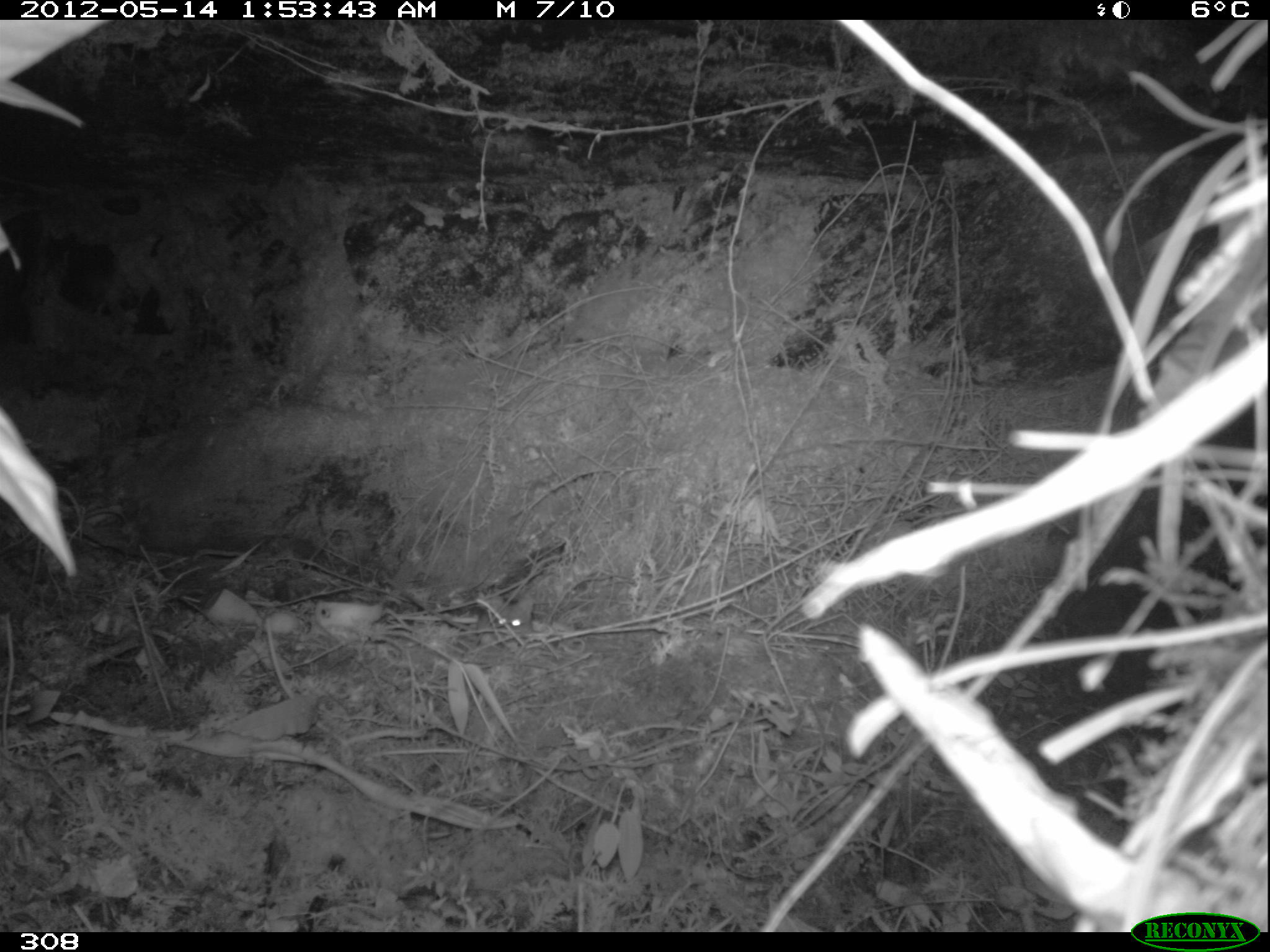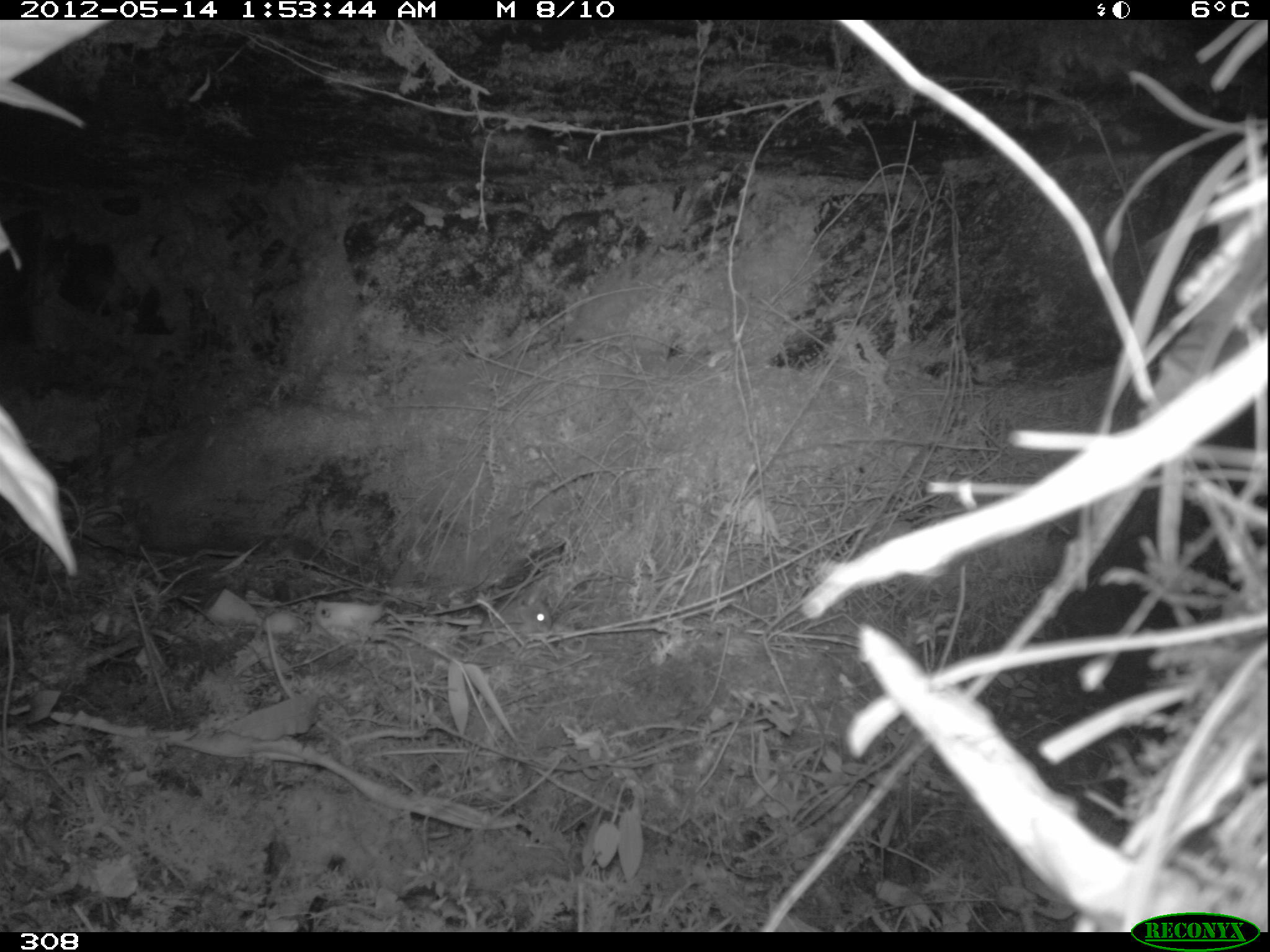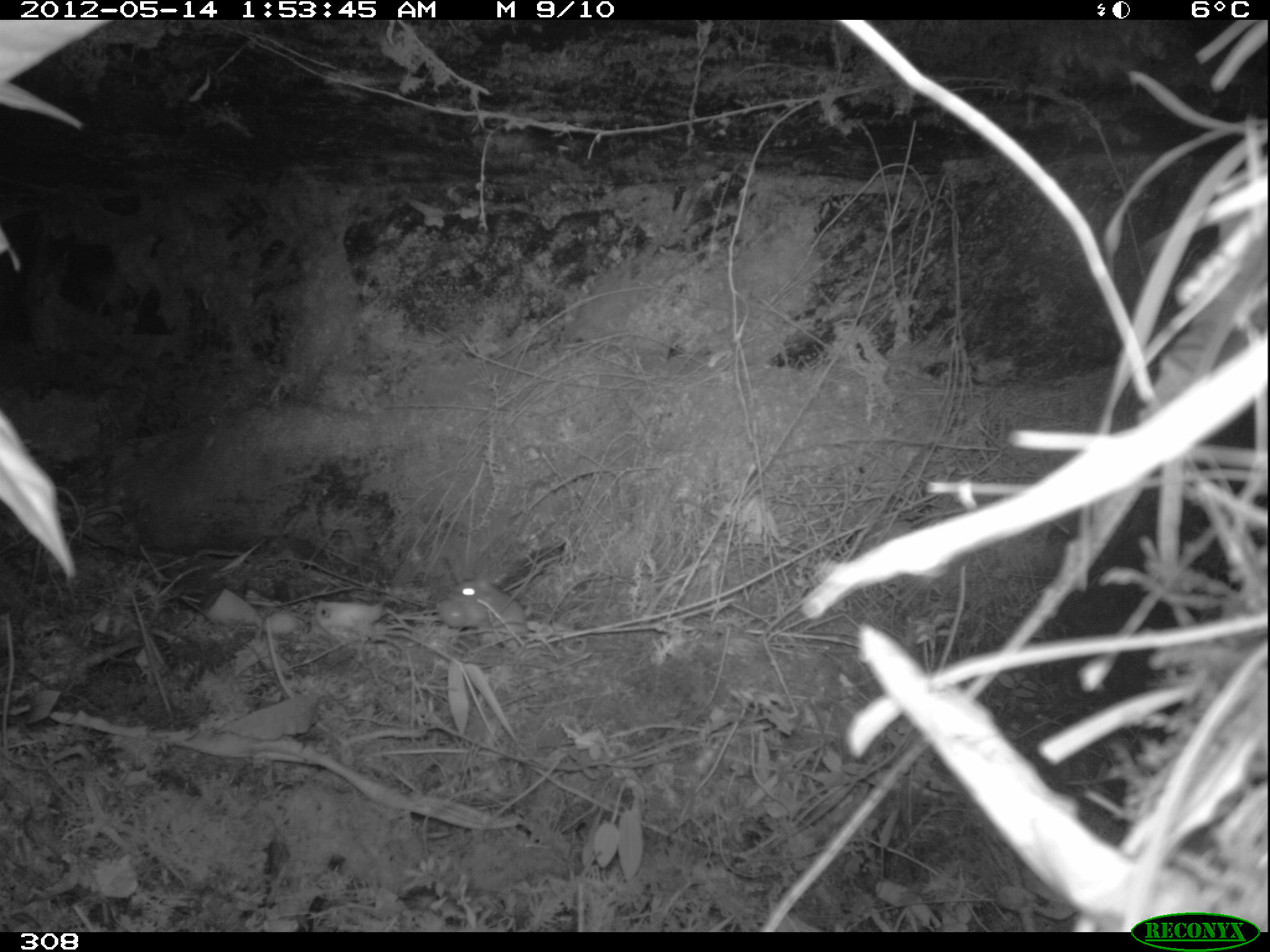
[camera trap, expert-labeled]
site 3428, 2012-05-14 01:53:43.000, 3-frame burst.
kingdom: Animalia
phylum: Chordata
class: Mammalia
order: Rodentia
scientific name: Rodentia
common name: rodents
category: unknown rodent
Unknown rodent (rodents) (Rodentia).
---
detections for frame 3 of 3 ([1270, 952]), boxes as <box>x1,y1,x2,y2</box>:
unknown rodent: <box>452,580,529,636</box>